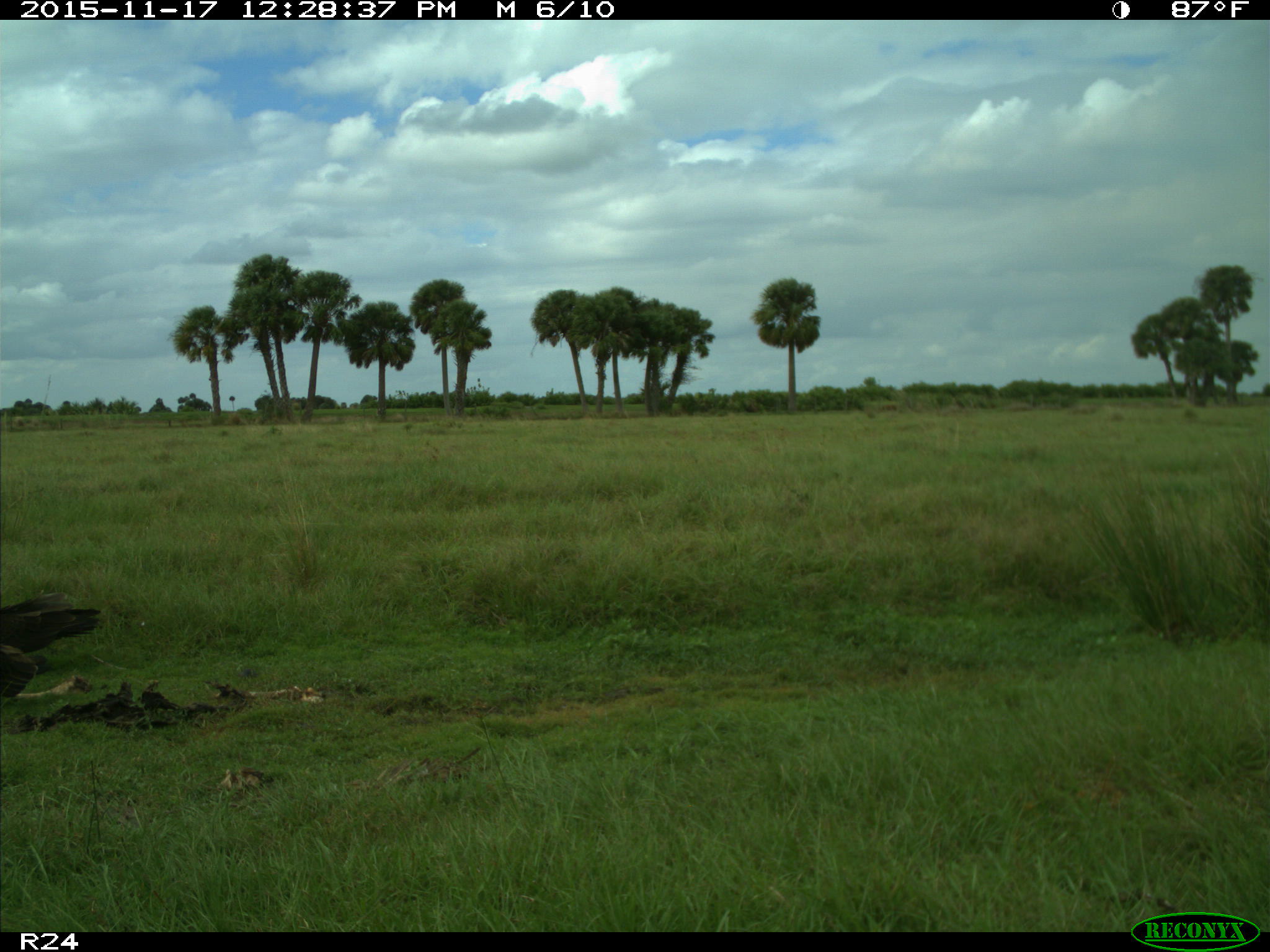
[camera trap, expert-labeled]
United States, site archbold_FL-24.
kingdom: Animalia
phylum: Chordata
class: Aves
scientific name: Aves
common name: birds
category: unidentified bird